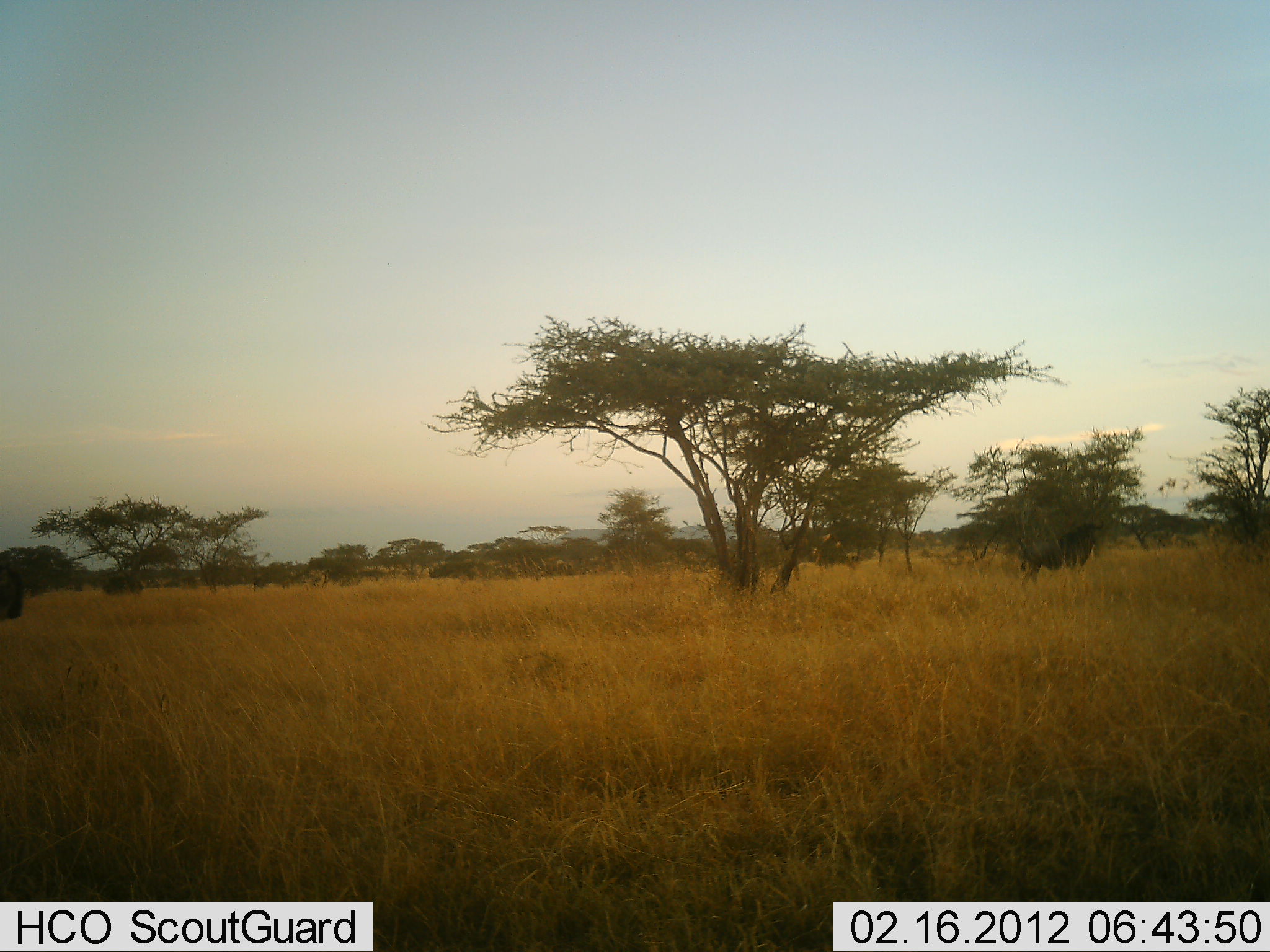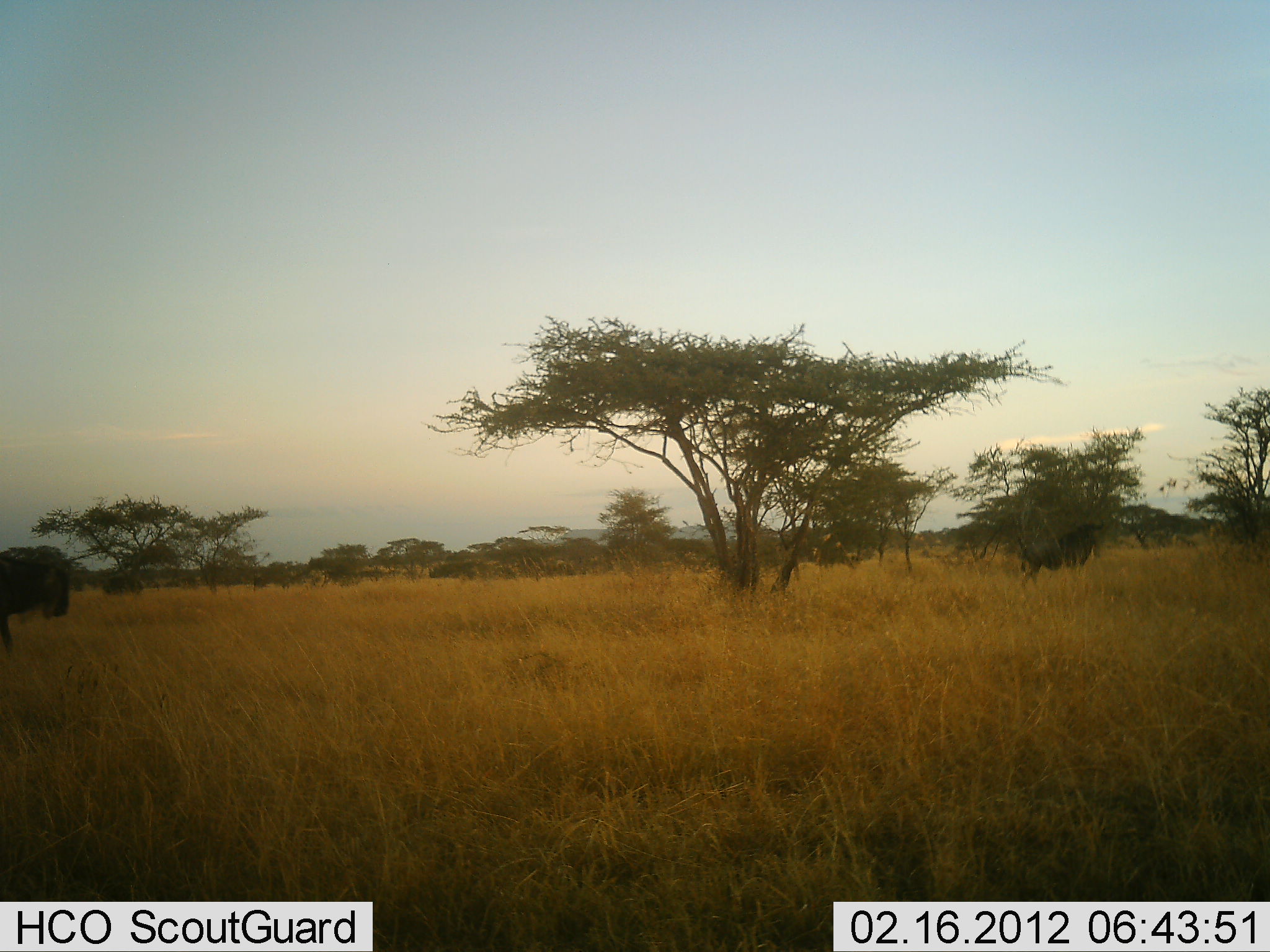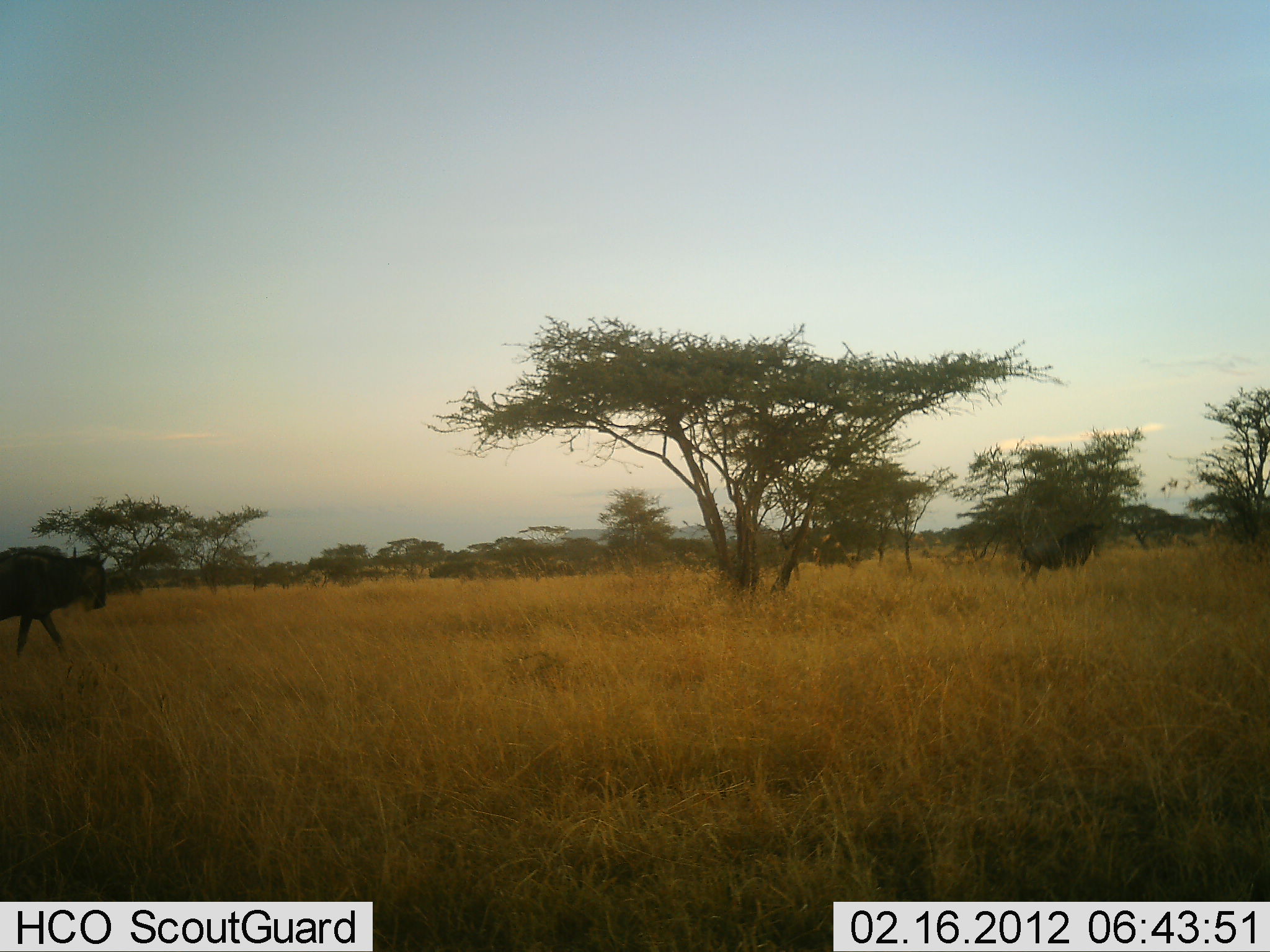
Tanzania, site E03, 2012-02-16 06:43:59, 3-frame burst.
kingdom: Animalia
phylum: Chordata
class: Mammalia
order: Artiodactyla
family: Bovidae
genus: Connochaetes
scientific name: Connochaetes taurinus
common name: blue wildebeest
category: wildebeest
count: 1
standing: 33%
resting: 0%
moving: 100%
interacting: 0%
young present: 0%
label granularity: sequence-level